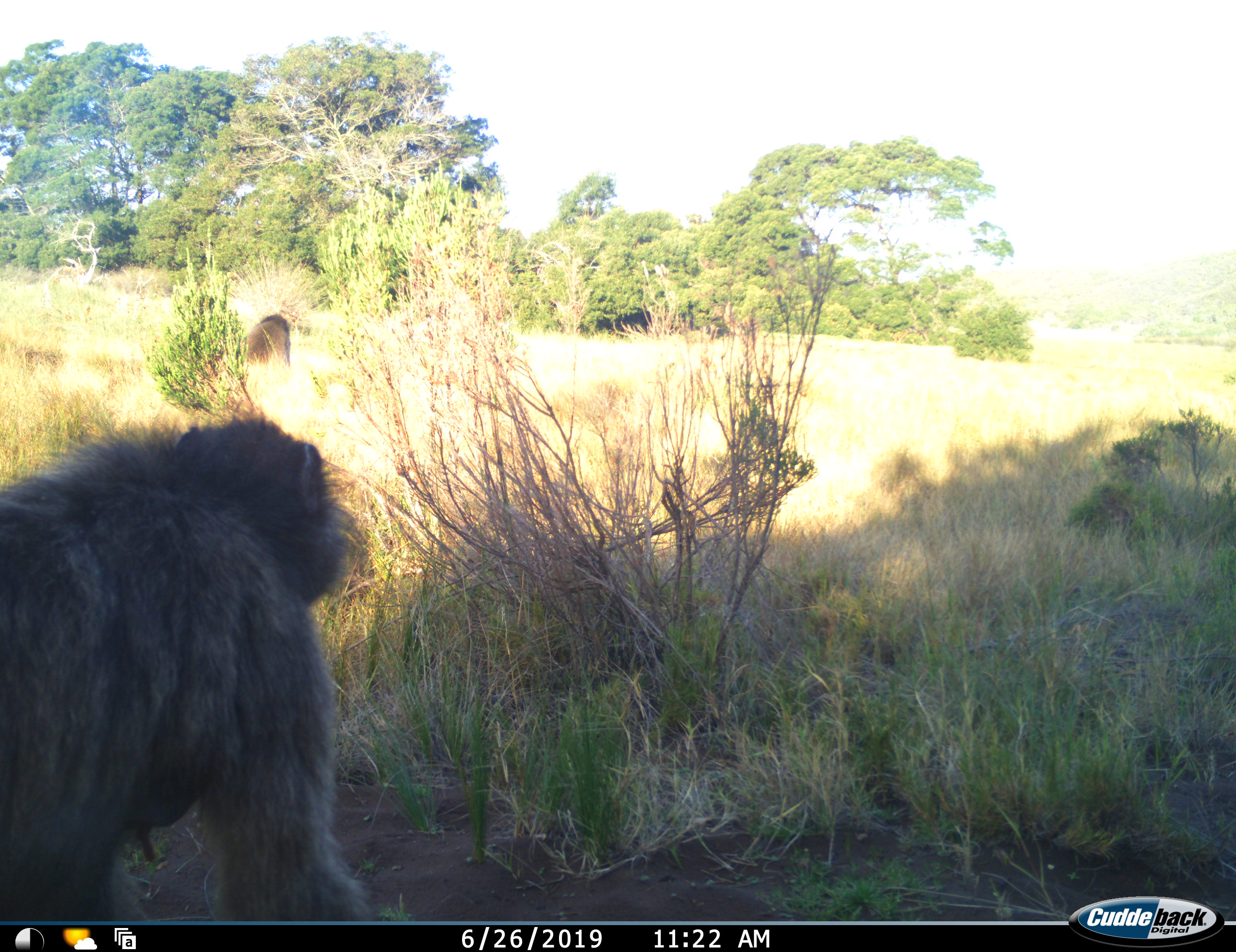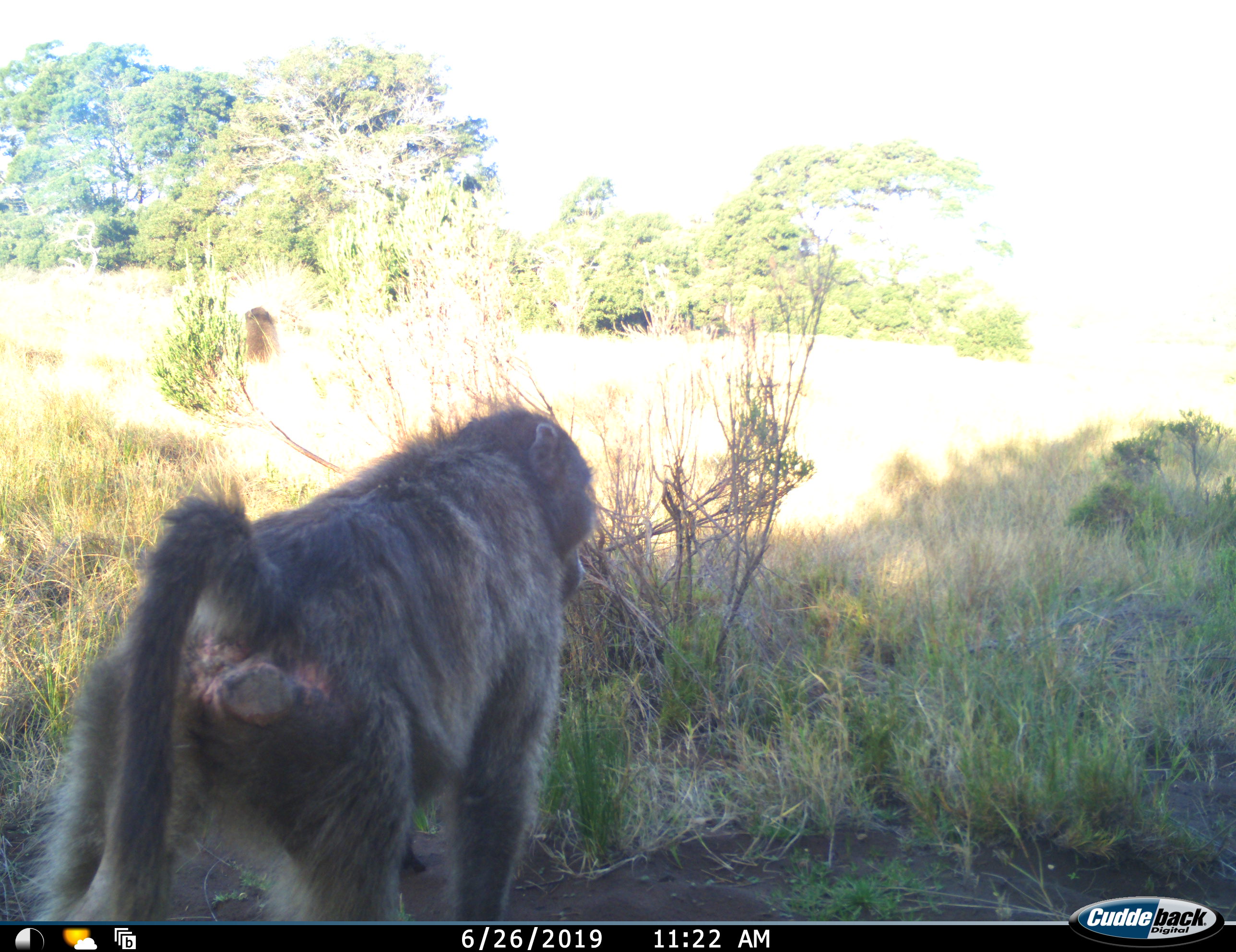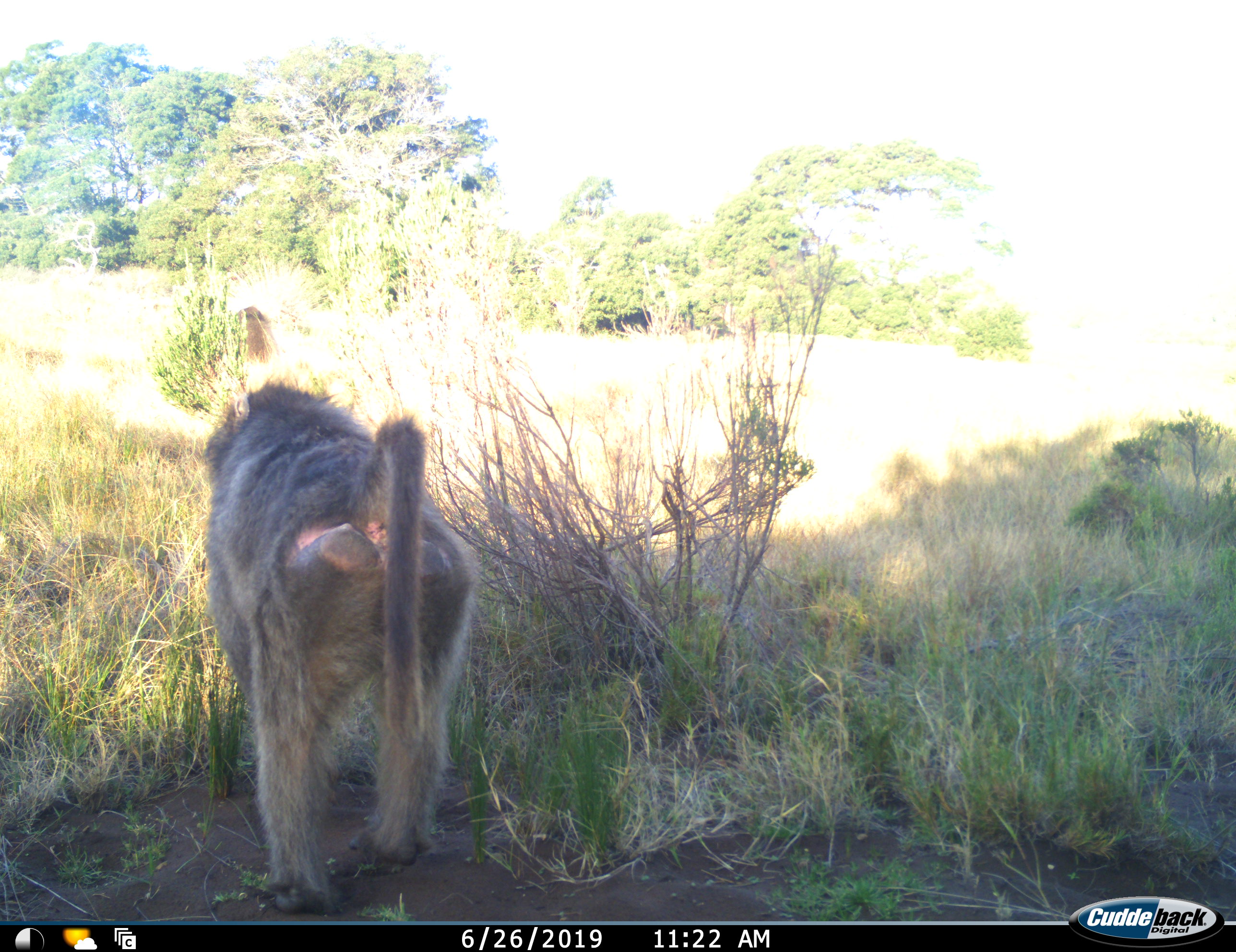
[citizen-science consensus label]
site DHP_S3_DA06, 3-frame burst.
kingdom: Animalia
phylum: Chordata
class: Mammalia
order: Primates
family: Cercopithecidae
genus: Papio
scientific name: Papio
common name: baboon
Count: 2.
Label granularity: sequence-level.